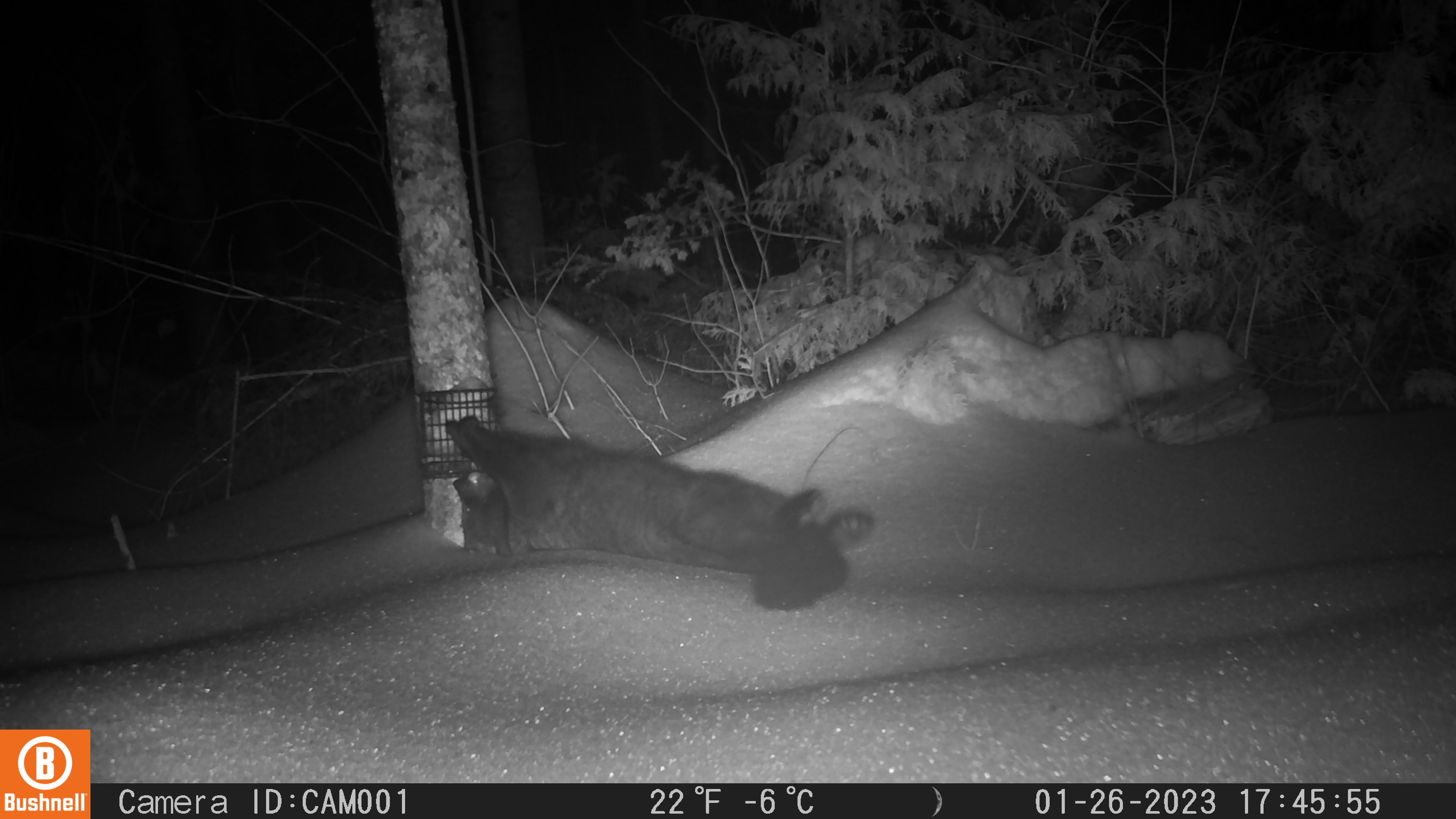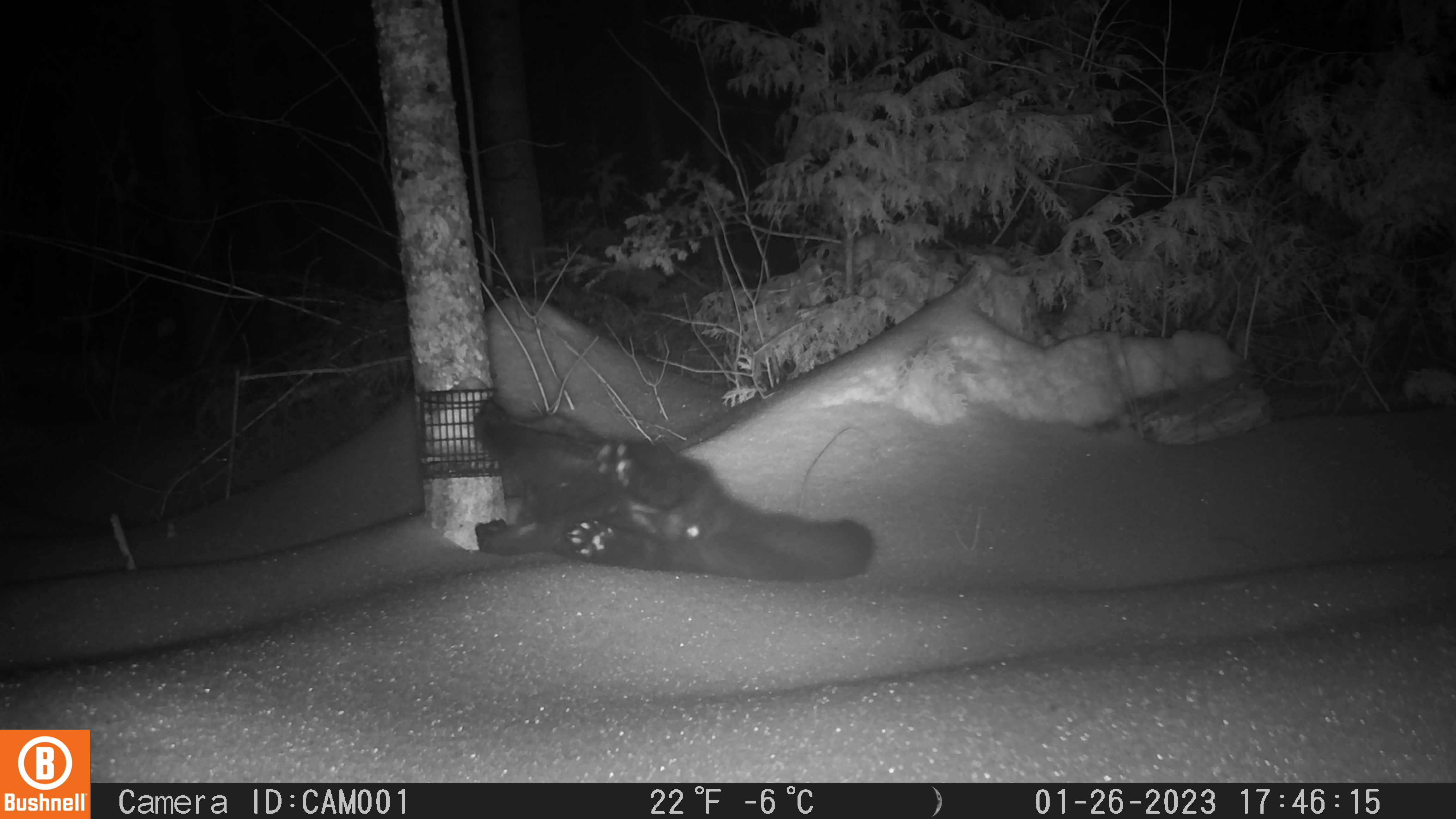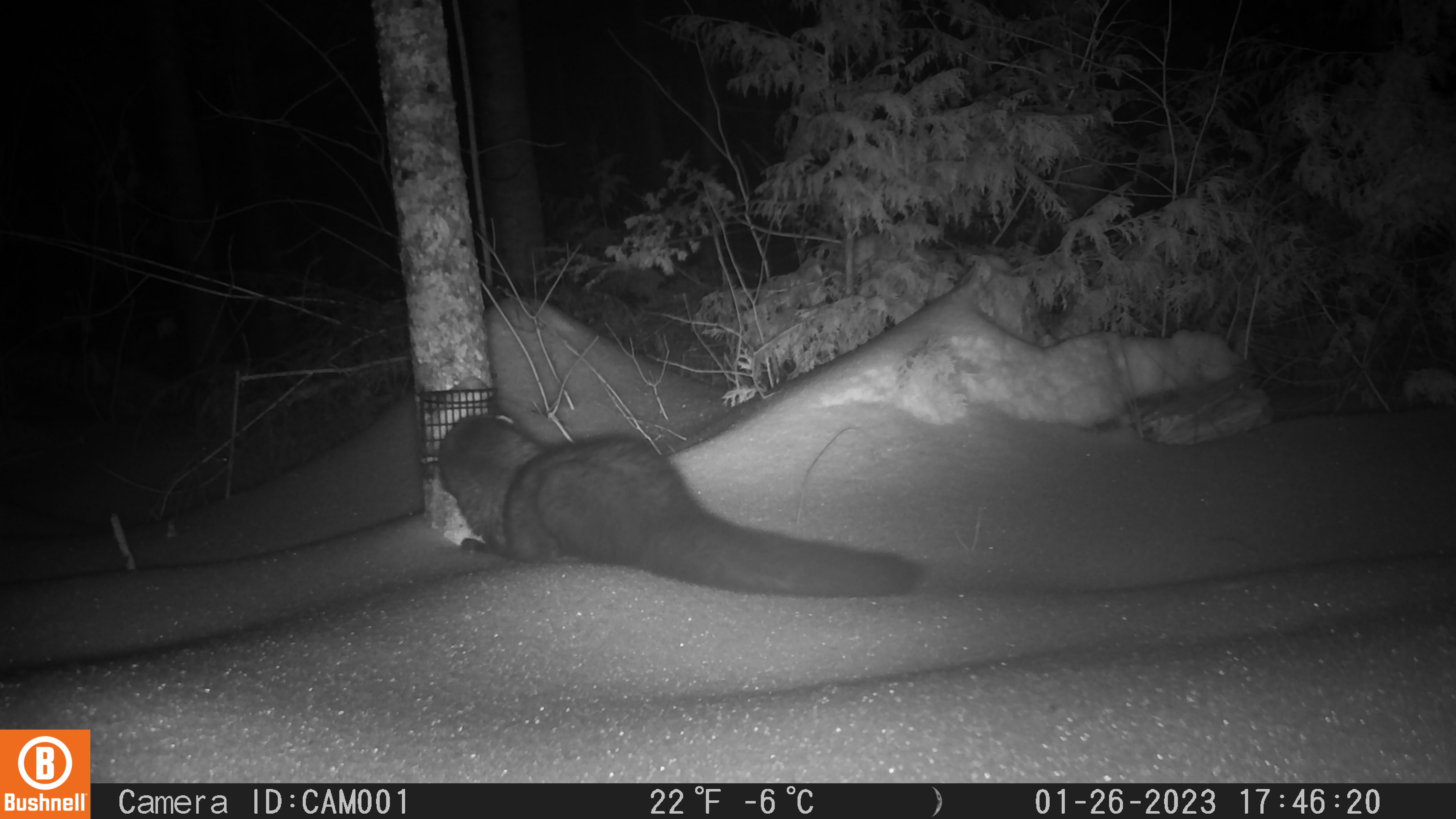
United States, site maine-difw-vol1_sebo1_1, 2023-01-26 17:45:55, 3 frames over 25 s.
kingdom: Animalia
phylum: Chordata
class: Mammalia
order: Carnivora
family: Mustelidae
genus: Pekania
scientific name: Pekania pennanti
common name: fisher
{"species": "fisher (Pekania pennanti)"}